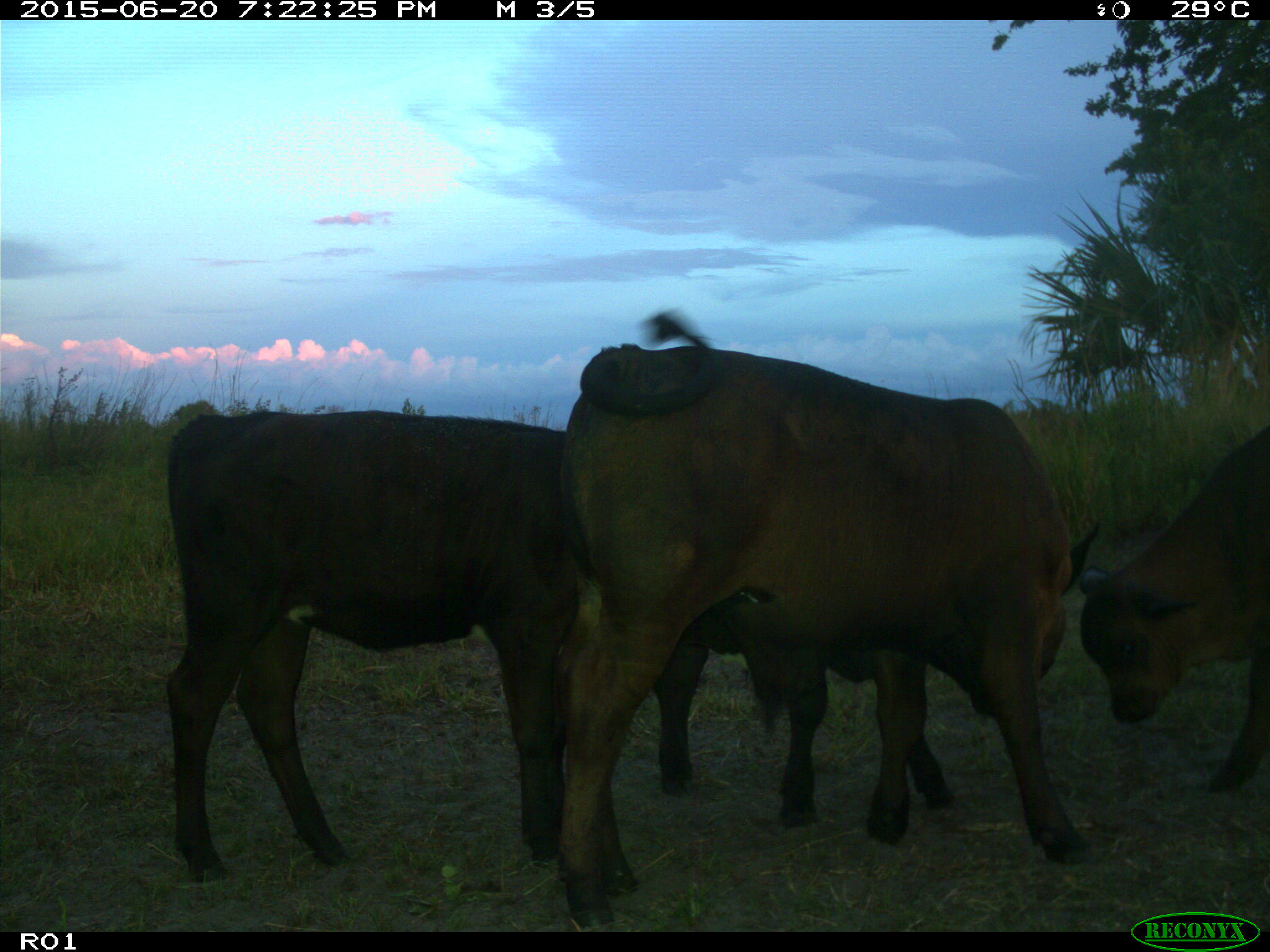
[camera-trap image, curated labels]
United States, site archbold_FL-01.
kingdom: Animalia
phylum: Chordata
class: Mammalia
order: Artiodactyla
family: Bovidae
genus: Bos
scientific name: Bos taurus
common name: domestic cow